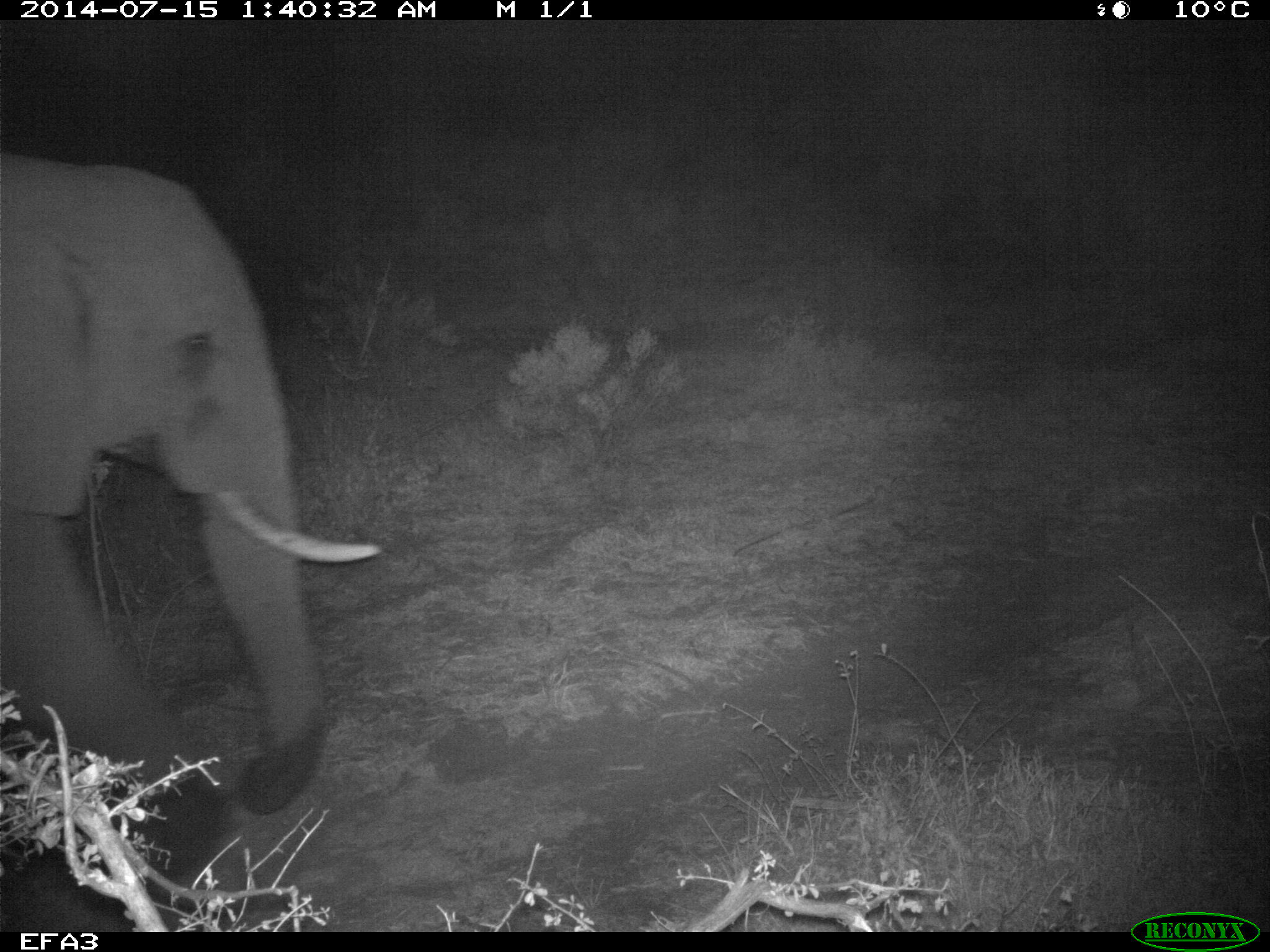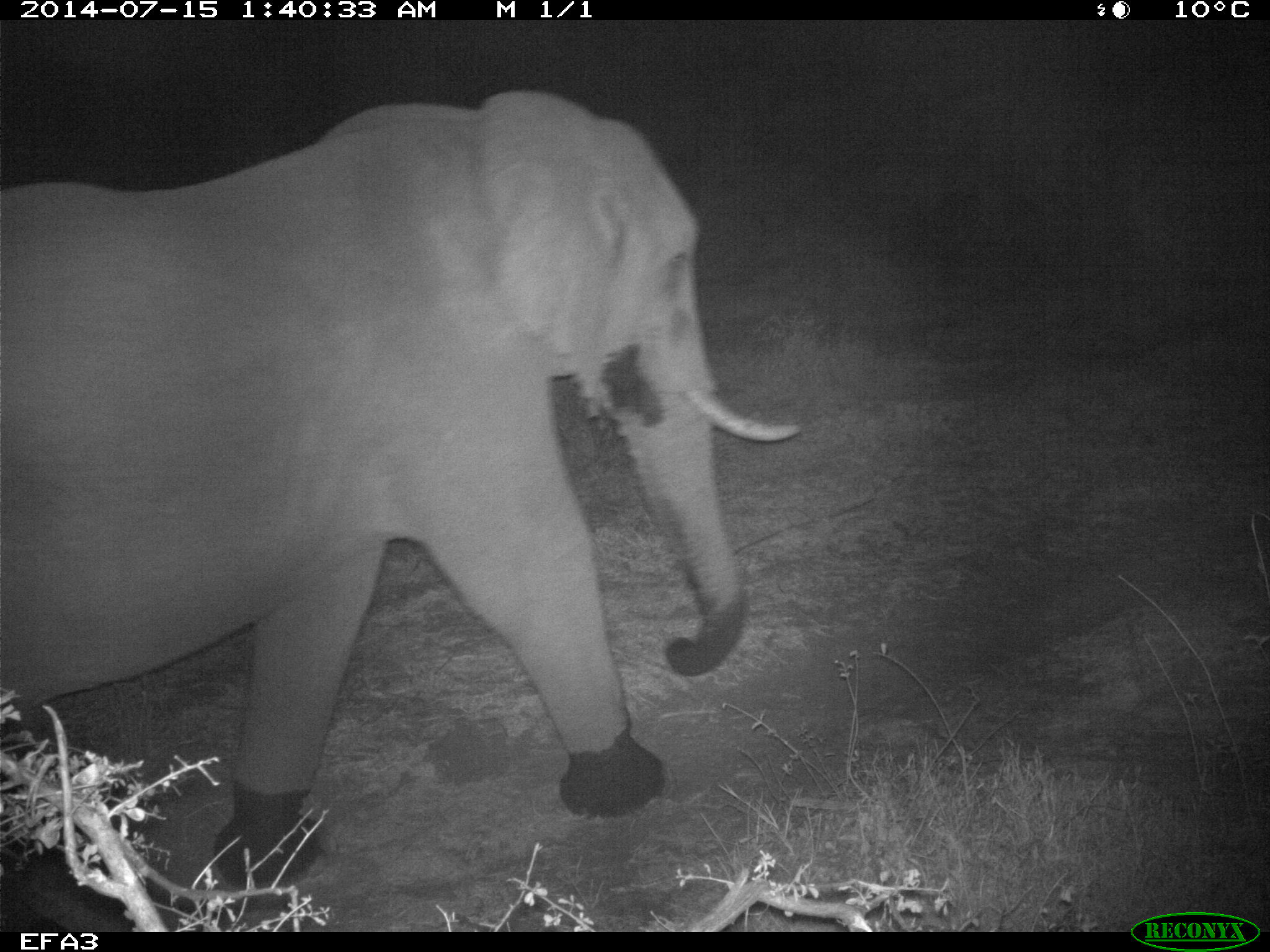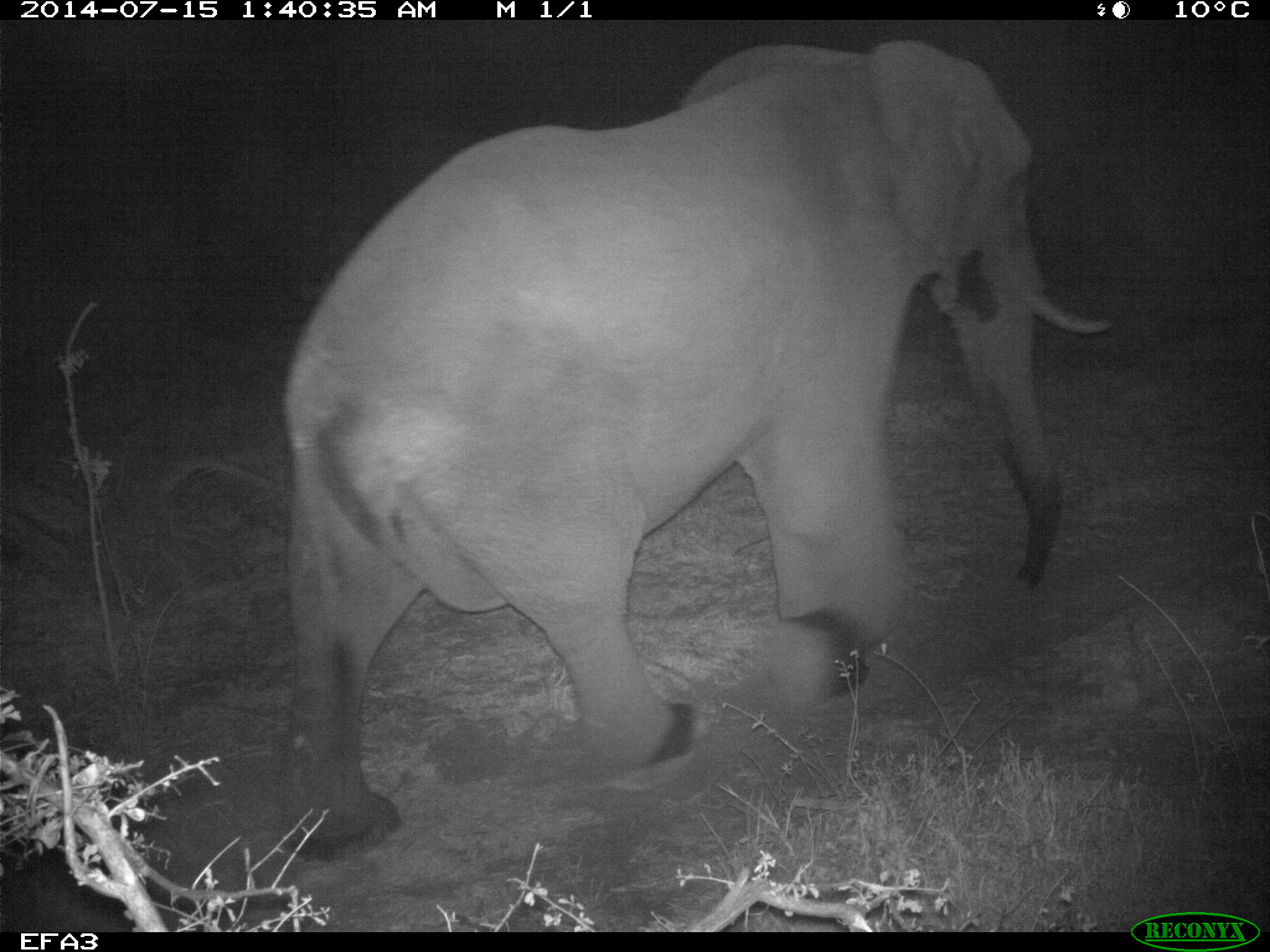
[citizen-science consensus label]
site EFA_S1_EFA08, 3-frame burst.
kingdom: Animalia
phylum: Chordata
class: Mammalia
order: Proboscidea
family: Elephantidae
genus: Loxodonta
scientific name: Loxodonta africana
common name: african bush elephant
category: elephant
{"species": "elephant (african bush elephant) (Loxodonta africana)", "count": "1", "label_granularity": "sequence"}